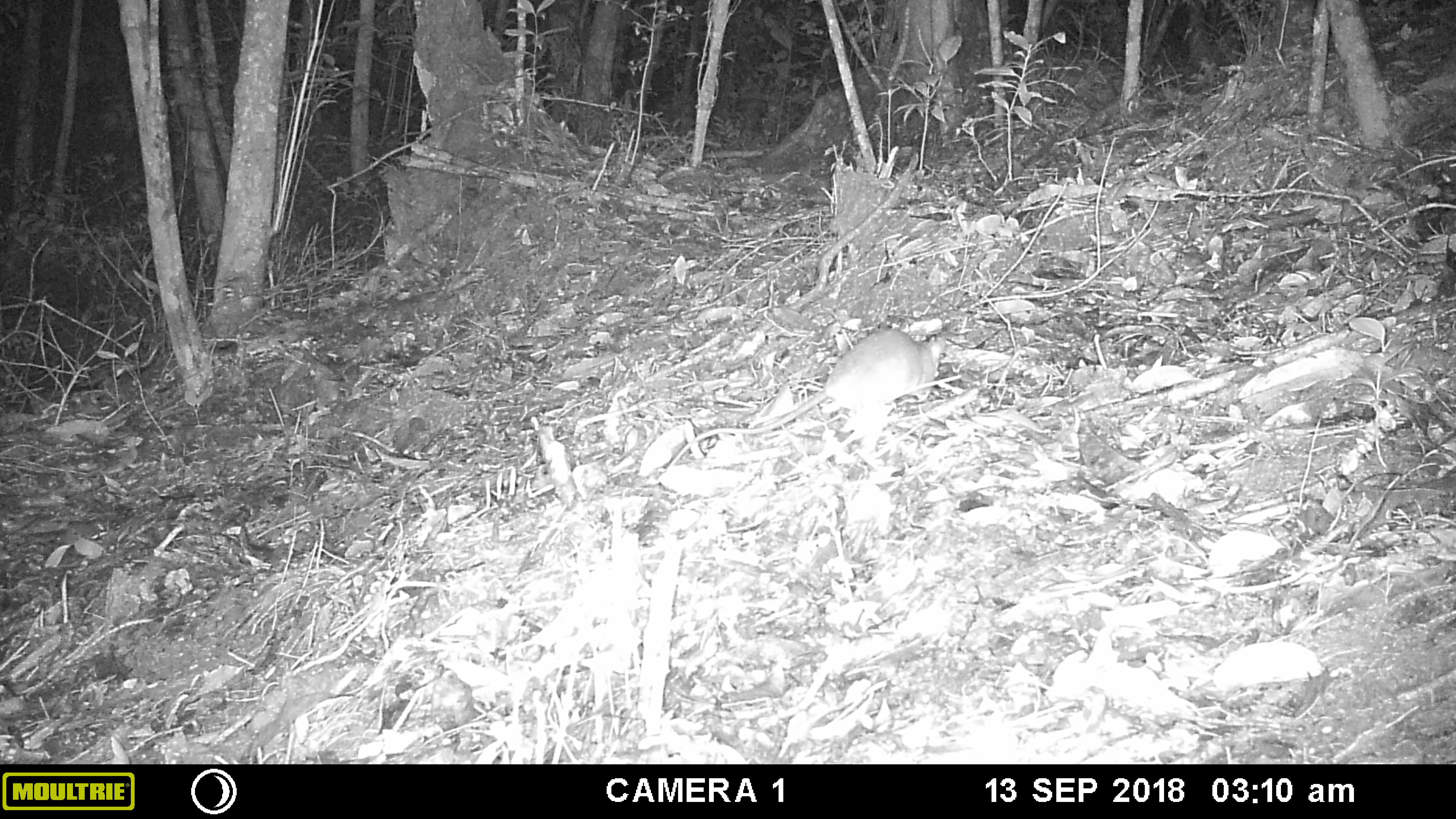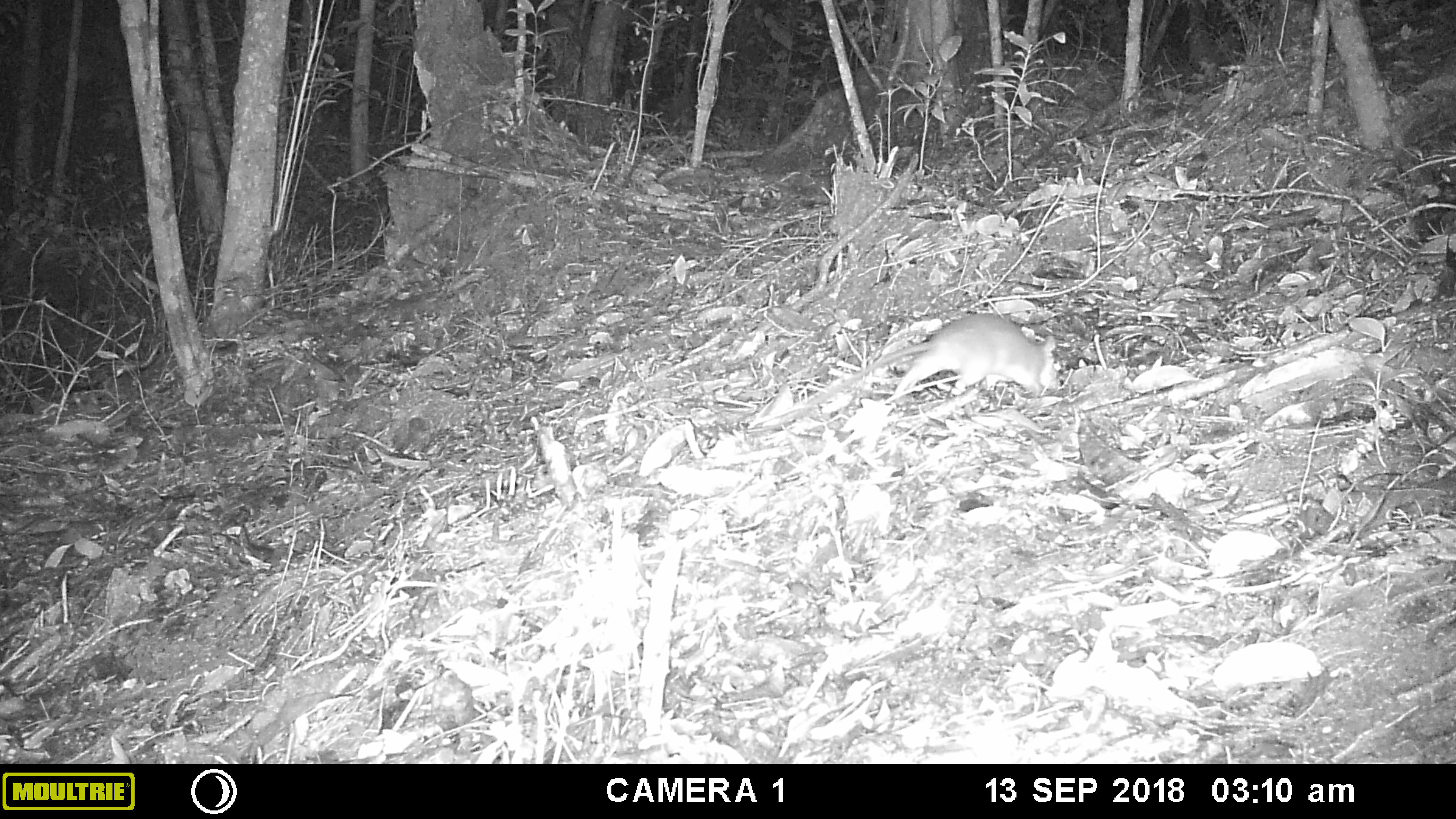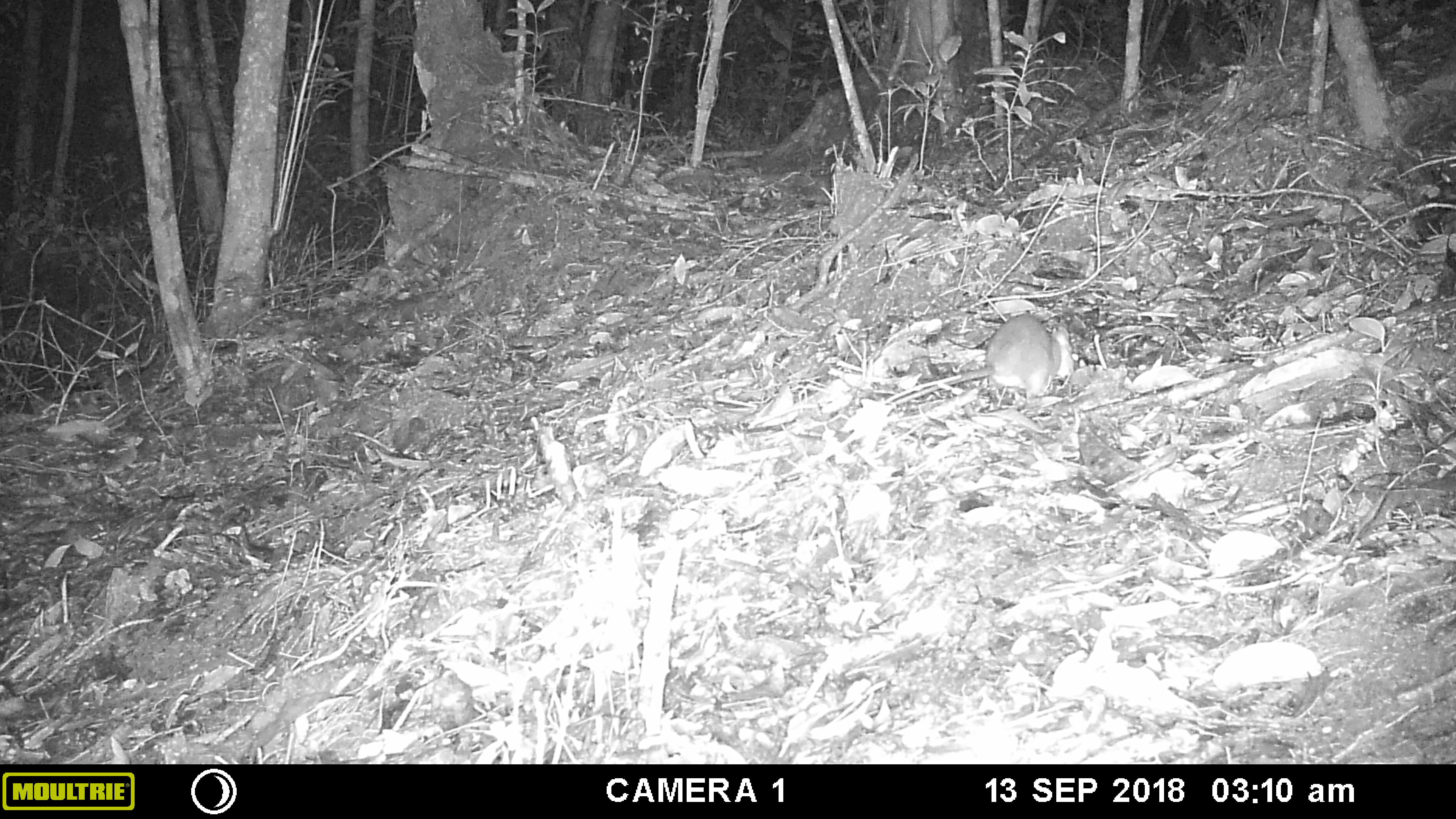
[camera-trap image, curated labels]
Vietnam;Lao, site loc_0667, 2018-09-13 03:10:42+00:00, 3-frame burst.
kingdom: Animalia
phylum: Chordata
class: Mammalia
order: Rodentia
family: Muridae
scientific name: Muridae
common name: old-world mice and rats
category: unidentified murid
Unidentified murid (old-world mice and rats) (Muridae). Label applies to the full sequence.